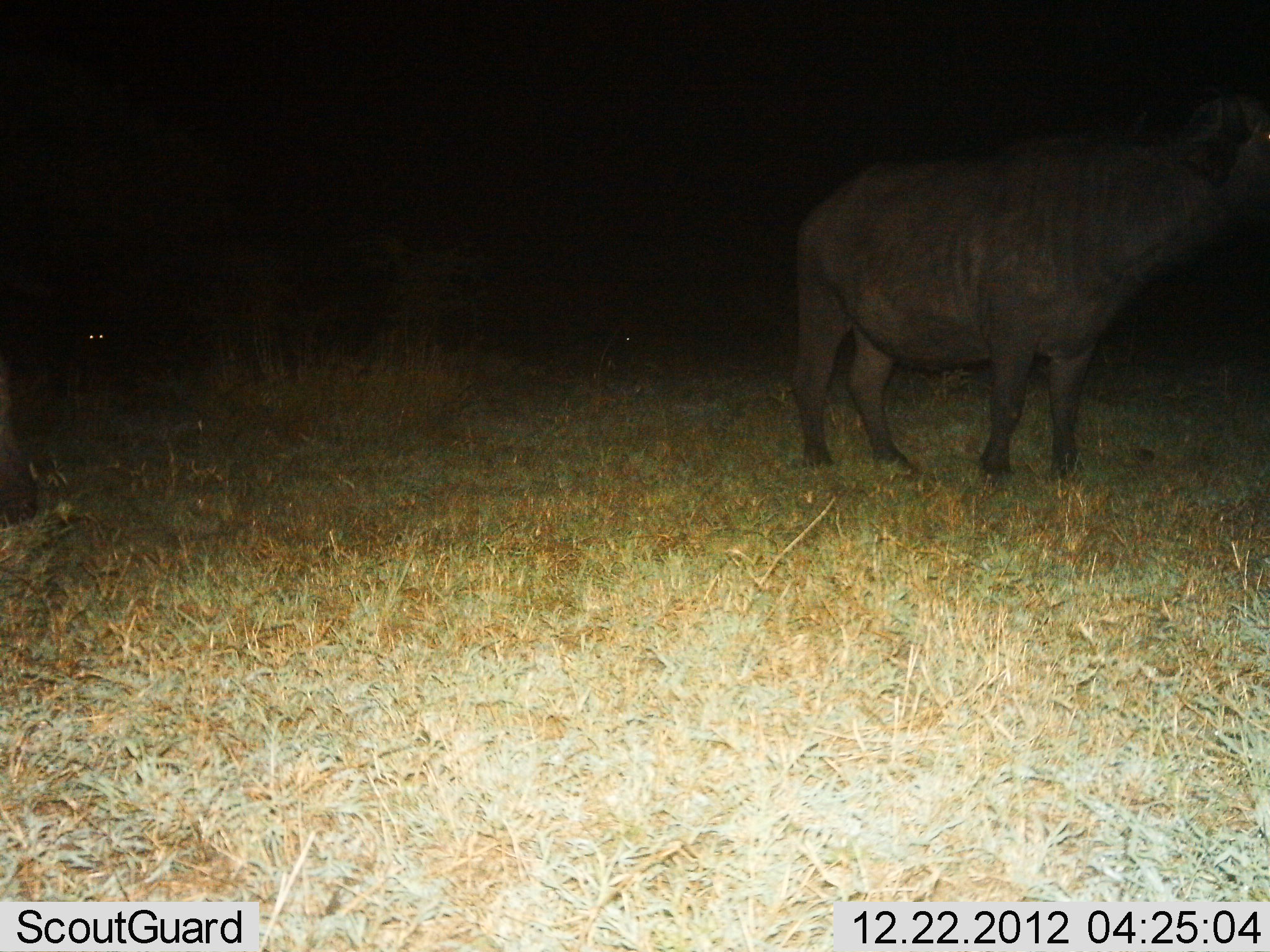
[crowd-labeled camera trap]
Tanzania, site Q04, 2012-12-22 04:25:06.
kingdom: Animalia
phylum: Chordata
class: Mammalia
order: Artiodactyla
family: Bovidae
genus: Syncerus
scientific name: Syncerus caffer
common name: cape buffalo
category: buffalo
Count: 1.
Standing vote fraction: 100%.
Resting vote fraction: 0%.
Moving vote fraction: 0%.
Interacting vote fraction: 0%.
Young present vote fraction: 6%.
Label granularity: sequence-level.